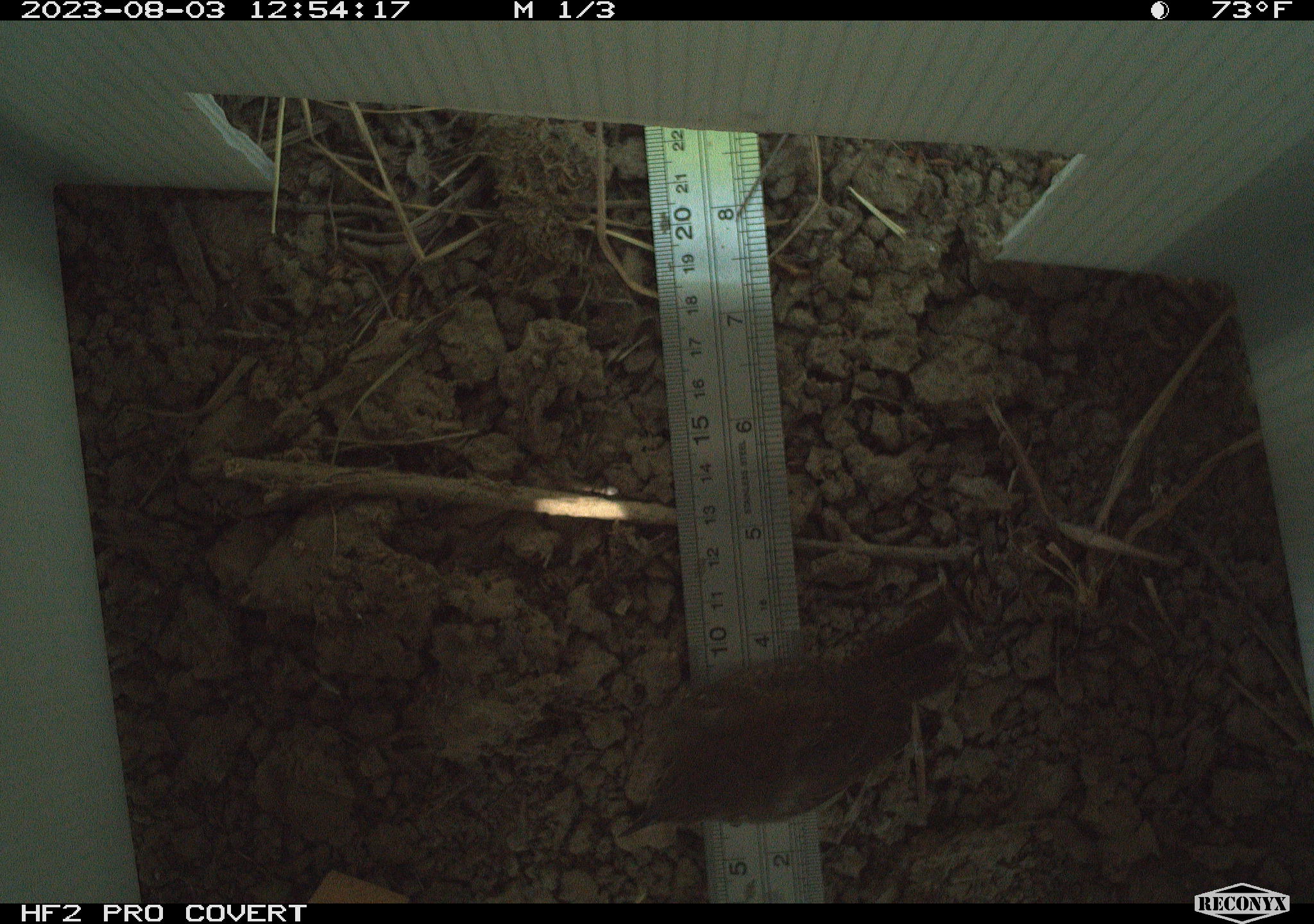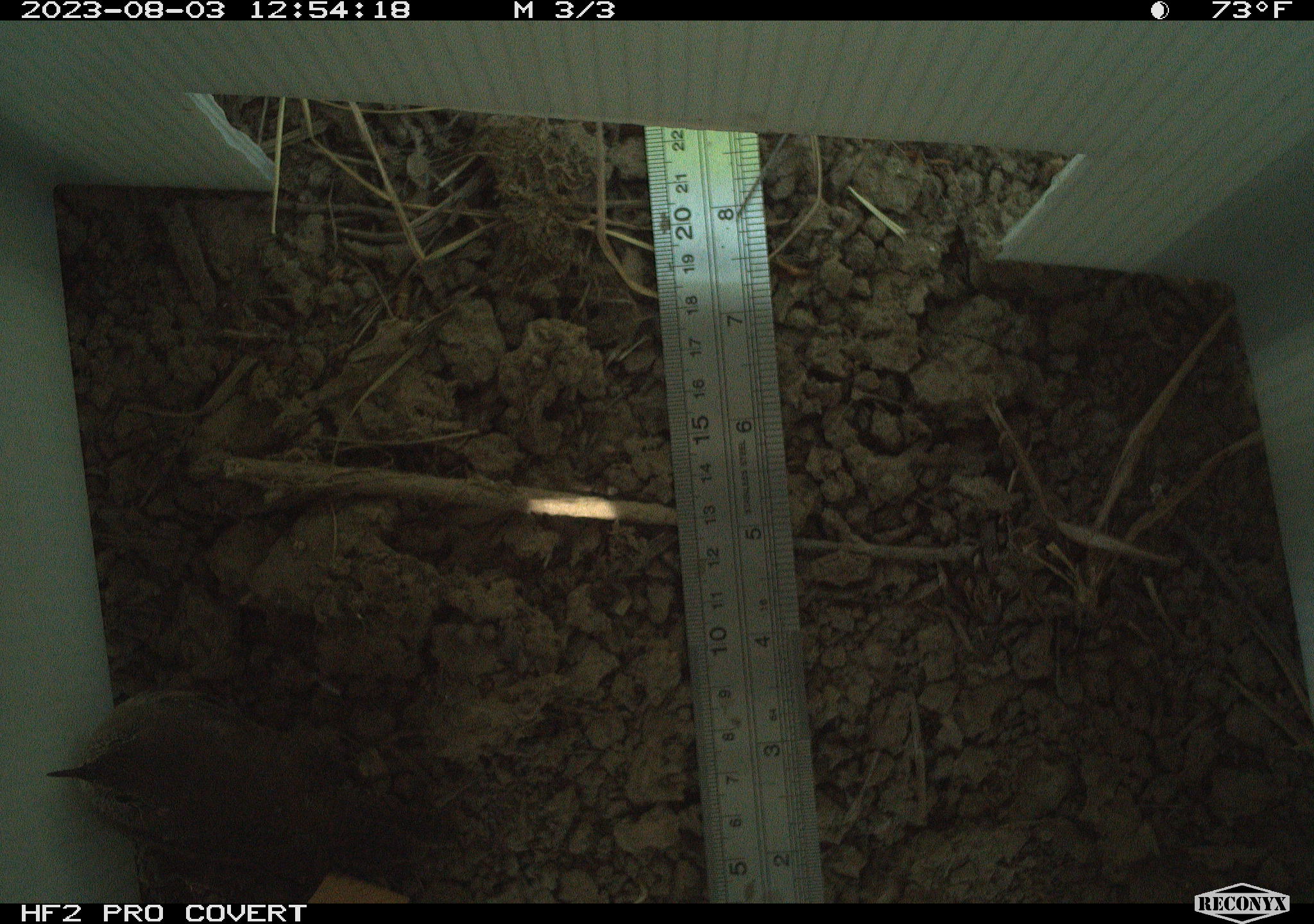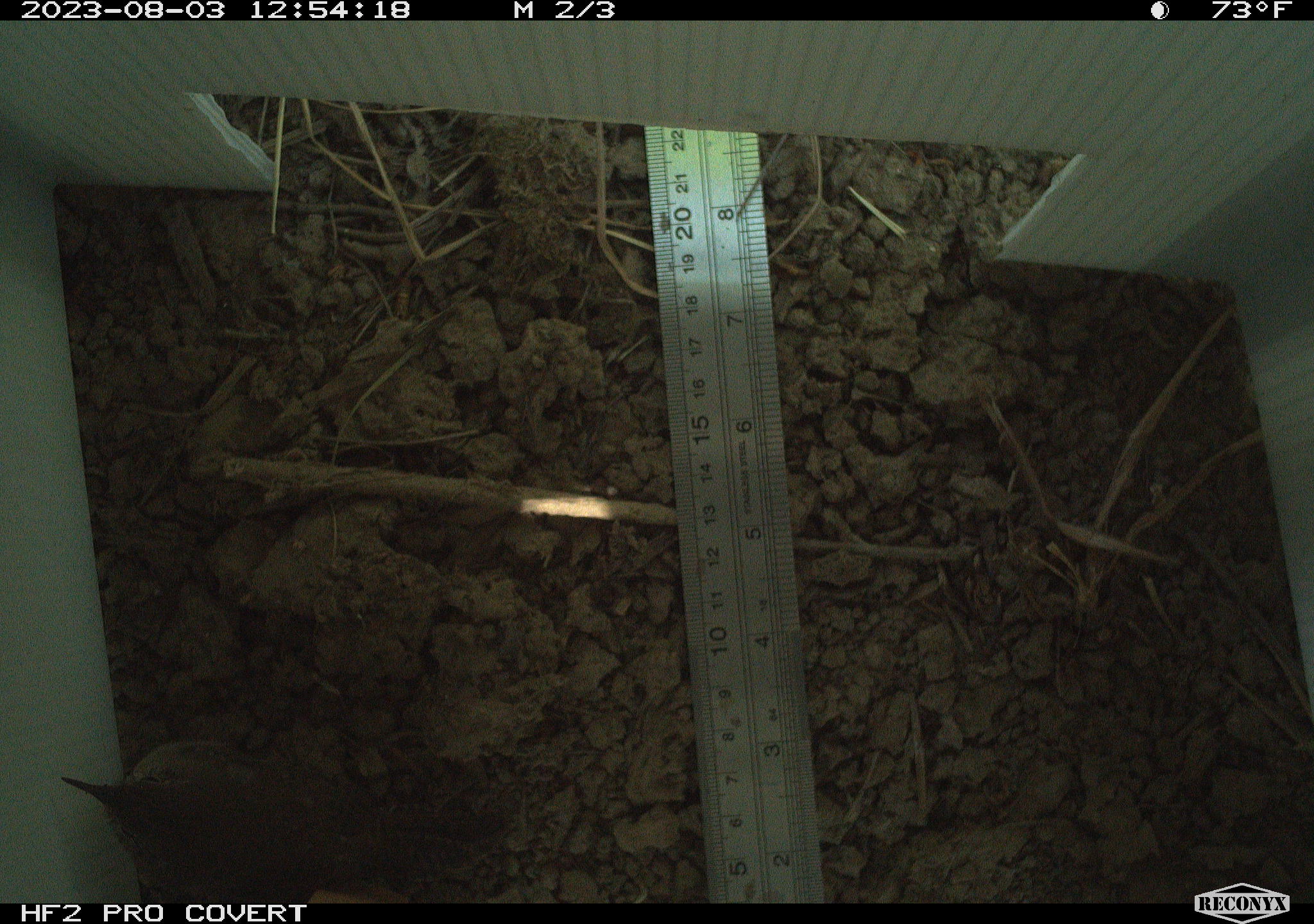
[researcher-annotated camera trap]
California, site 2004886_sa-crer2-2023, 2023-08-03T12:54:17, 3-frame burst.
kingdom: Animalia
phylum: Chordata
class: Aves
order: Passeriformes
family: Troglodytidae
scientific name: Troglodytidae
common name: wren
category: troglodytidae family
Troglodytidae family (wren) (Troglodytidae).